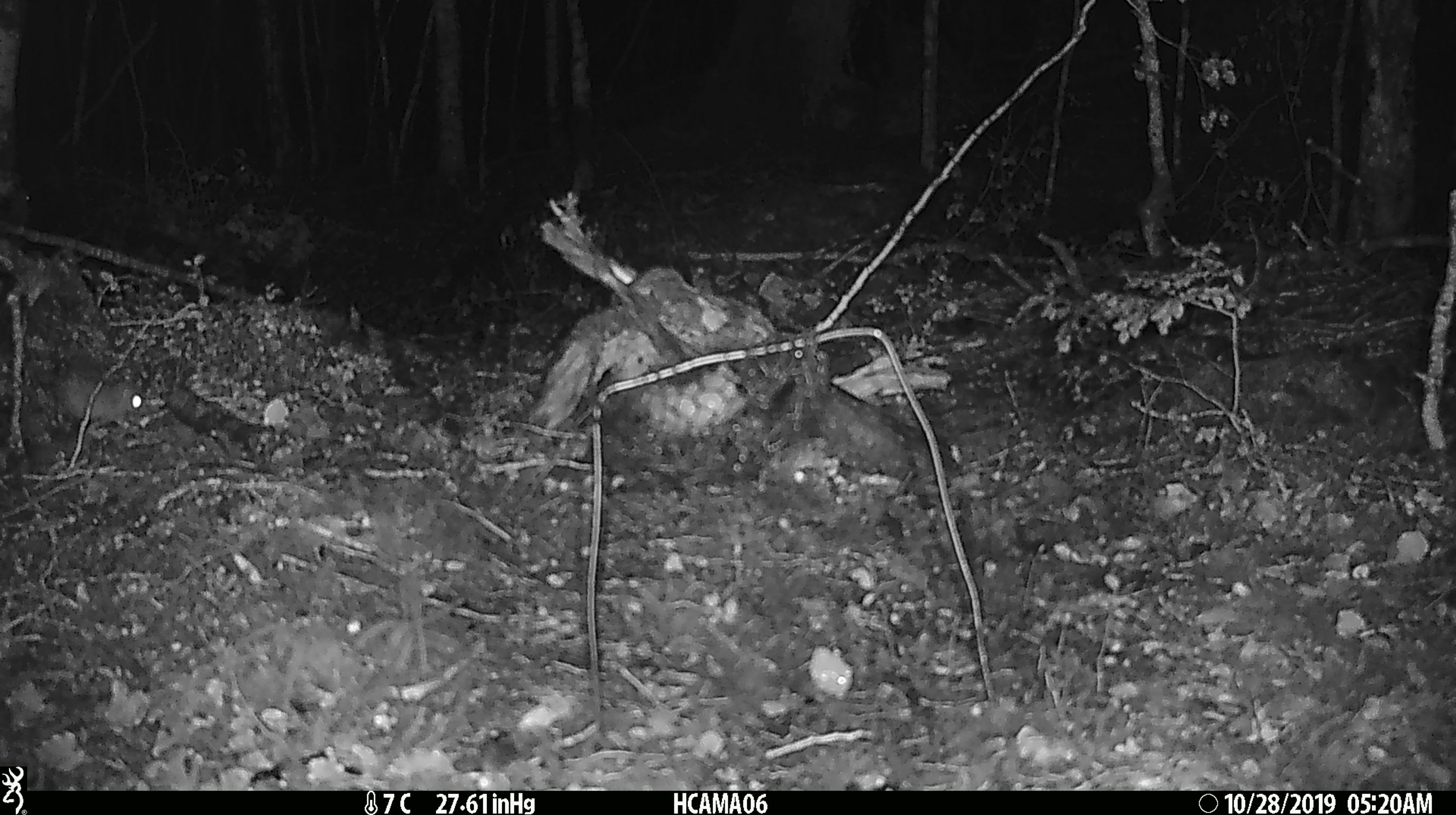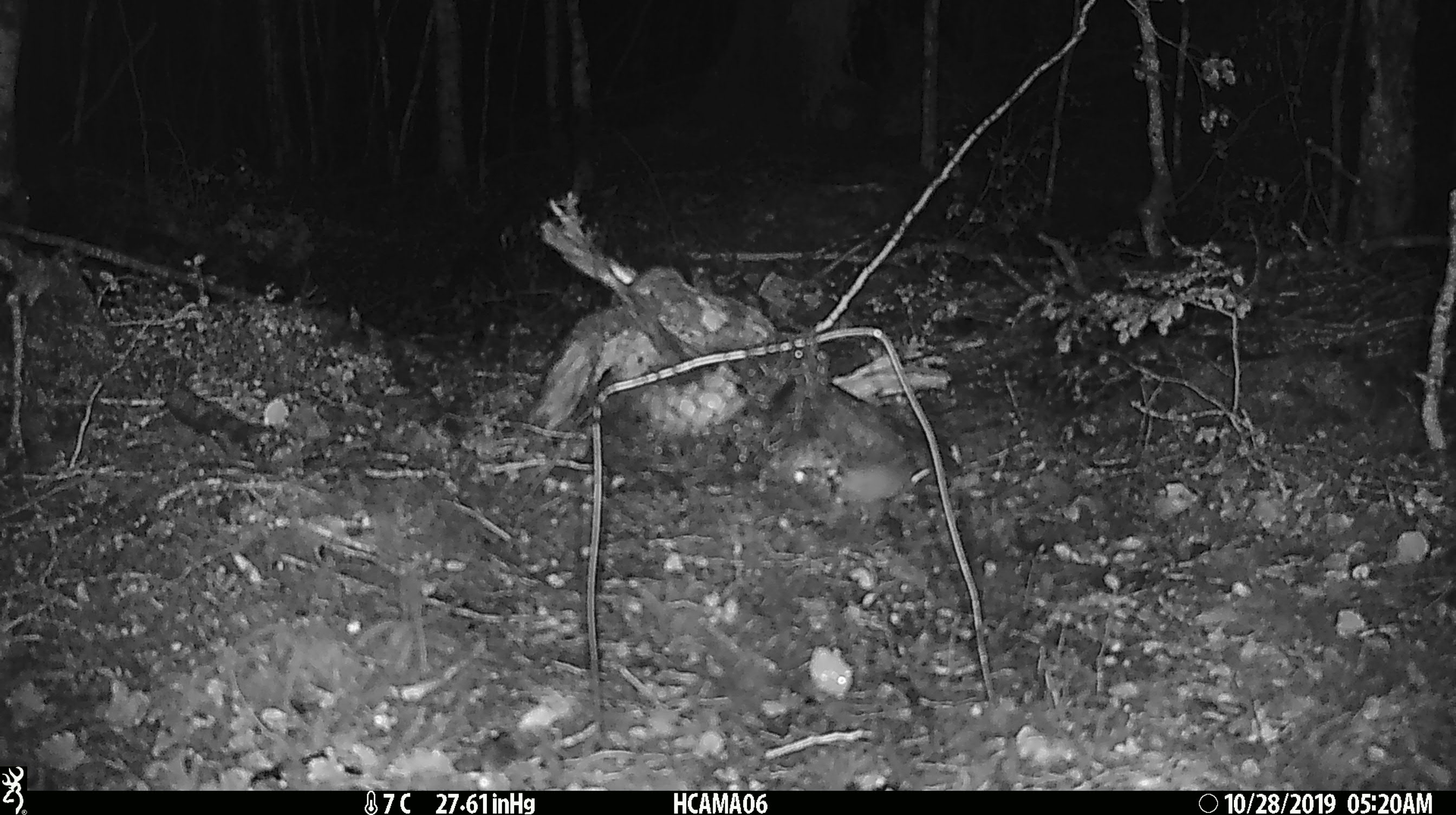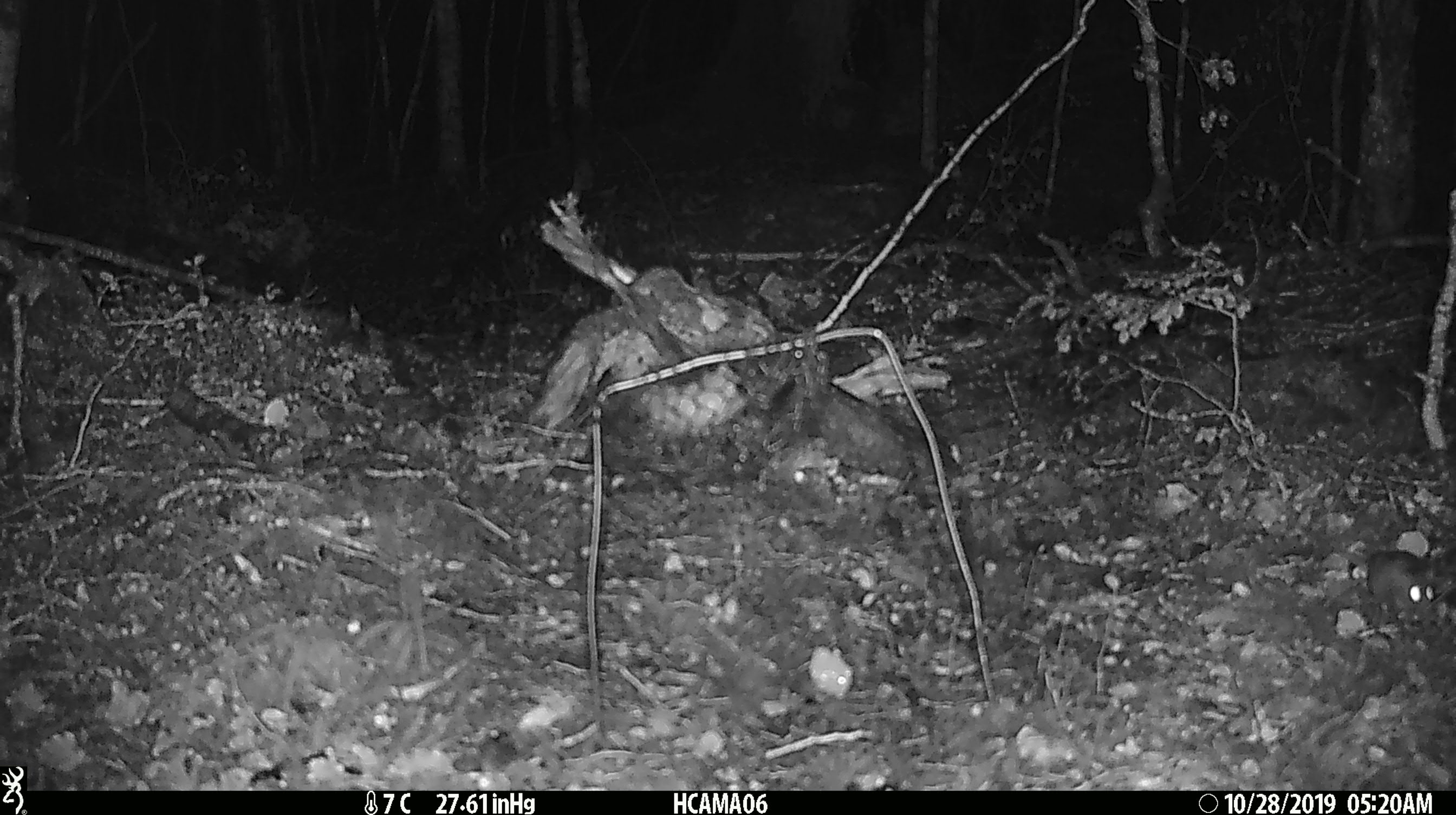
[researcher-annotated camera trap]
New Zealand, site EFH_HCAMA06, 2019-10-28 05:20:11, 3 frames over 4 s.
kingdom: Animalia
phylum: Chordata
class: Mammalia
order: Rodentia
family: Muridae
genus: Mus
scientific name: Mus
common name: mouse